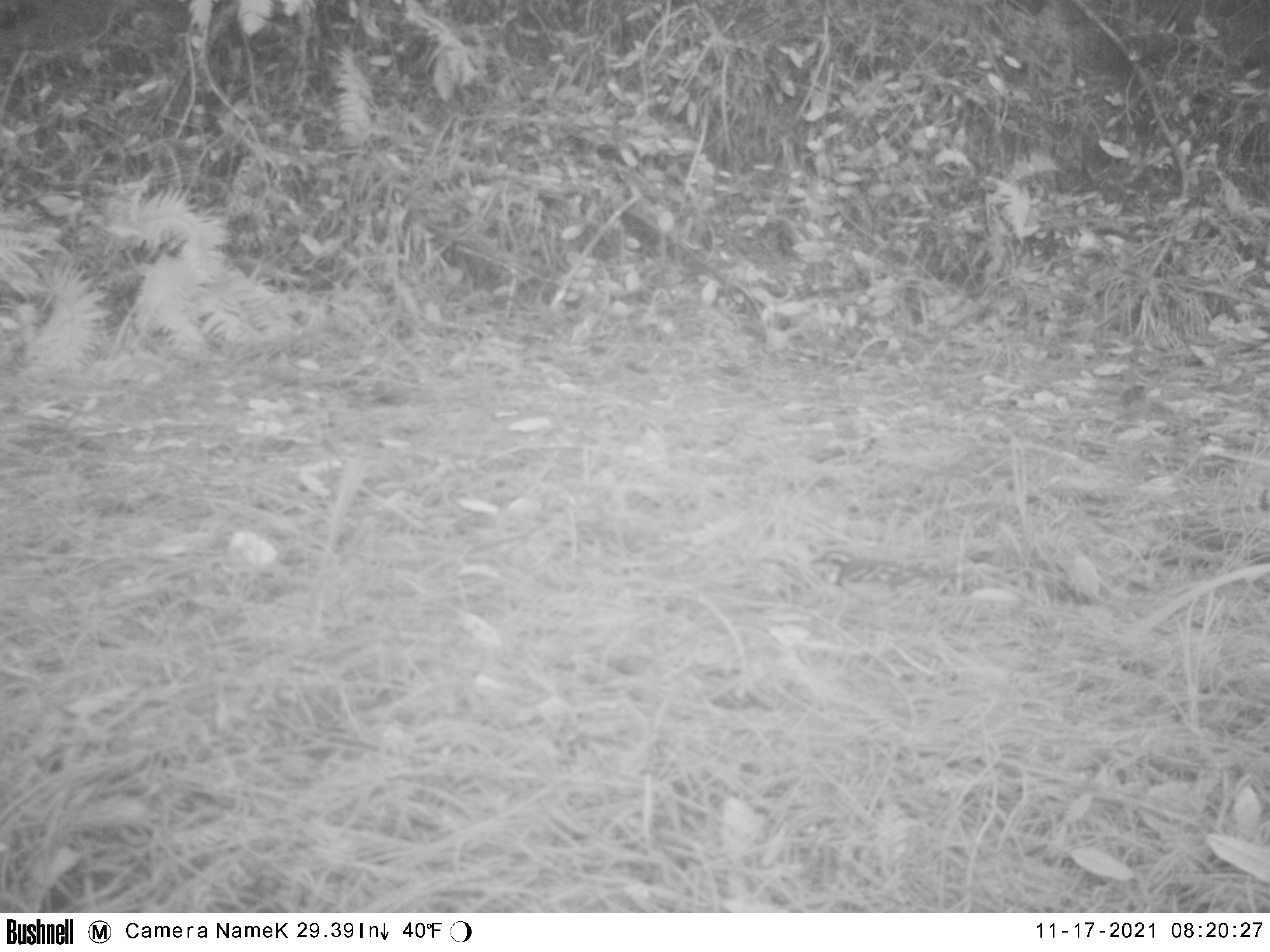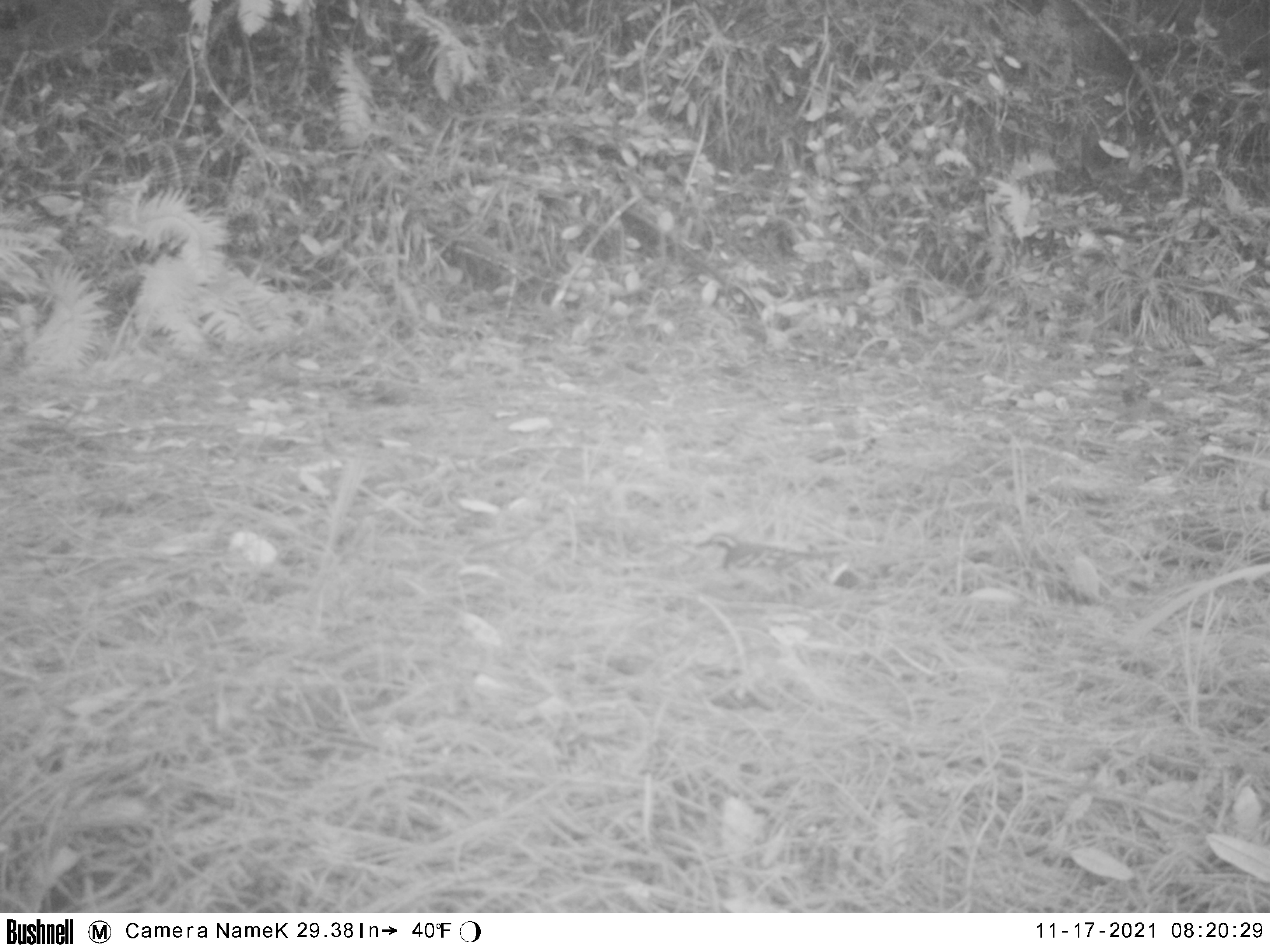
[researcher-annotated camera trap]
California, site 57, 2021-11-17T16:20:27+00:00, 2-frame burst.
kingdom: Animalia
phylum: Chordata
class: Aves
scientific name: Aves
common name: bird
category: unknown bird